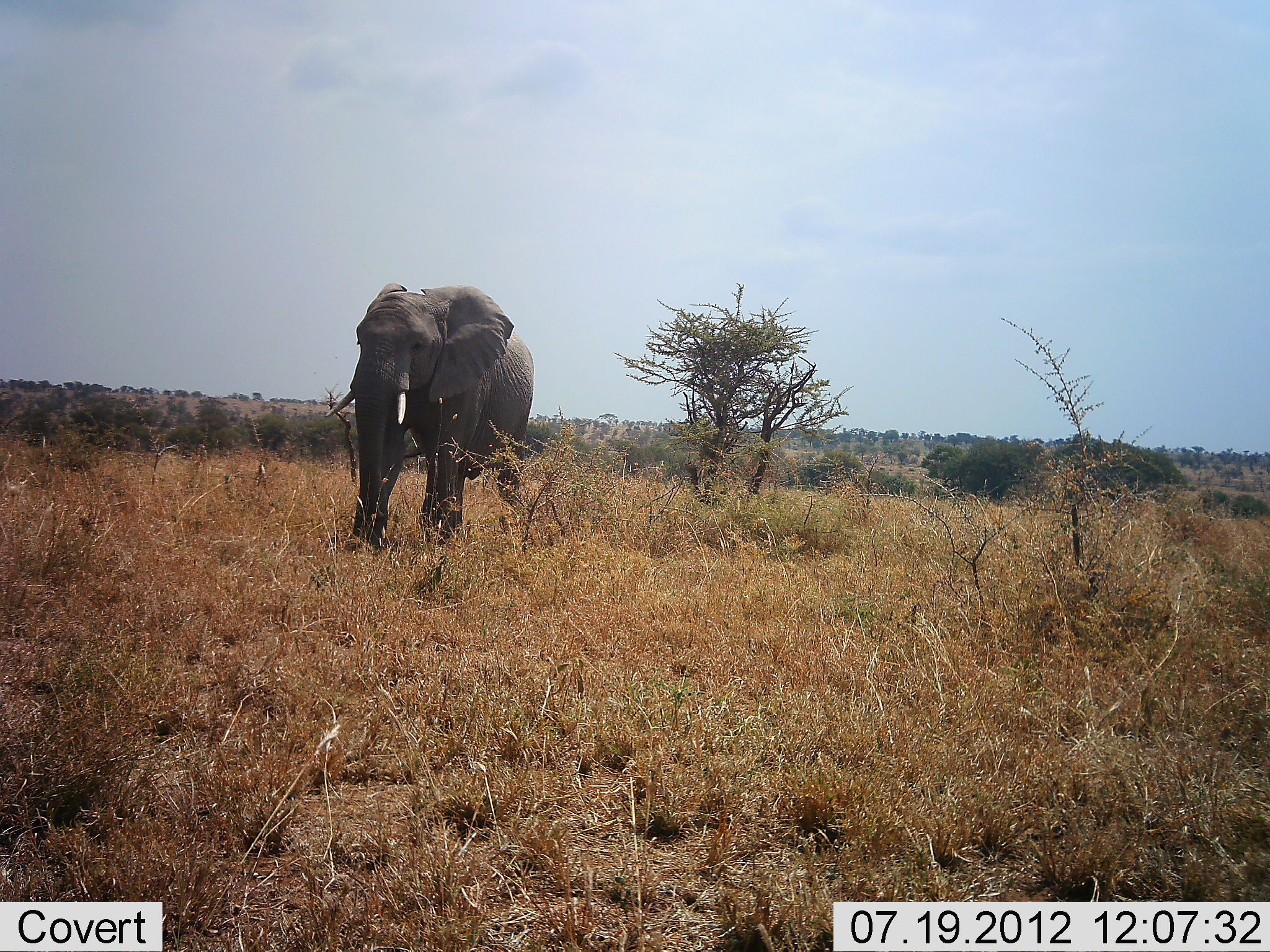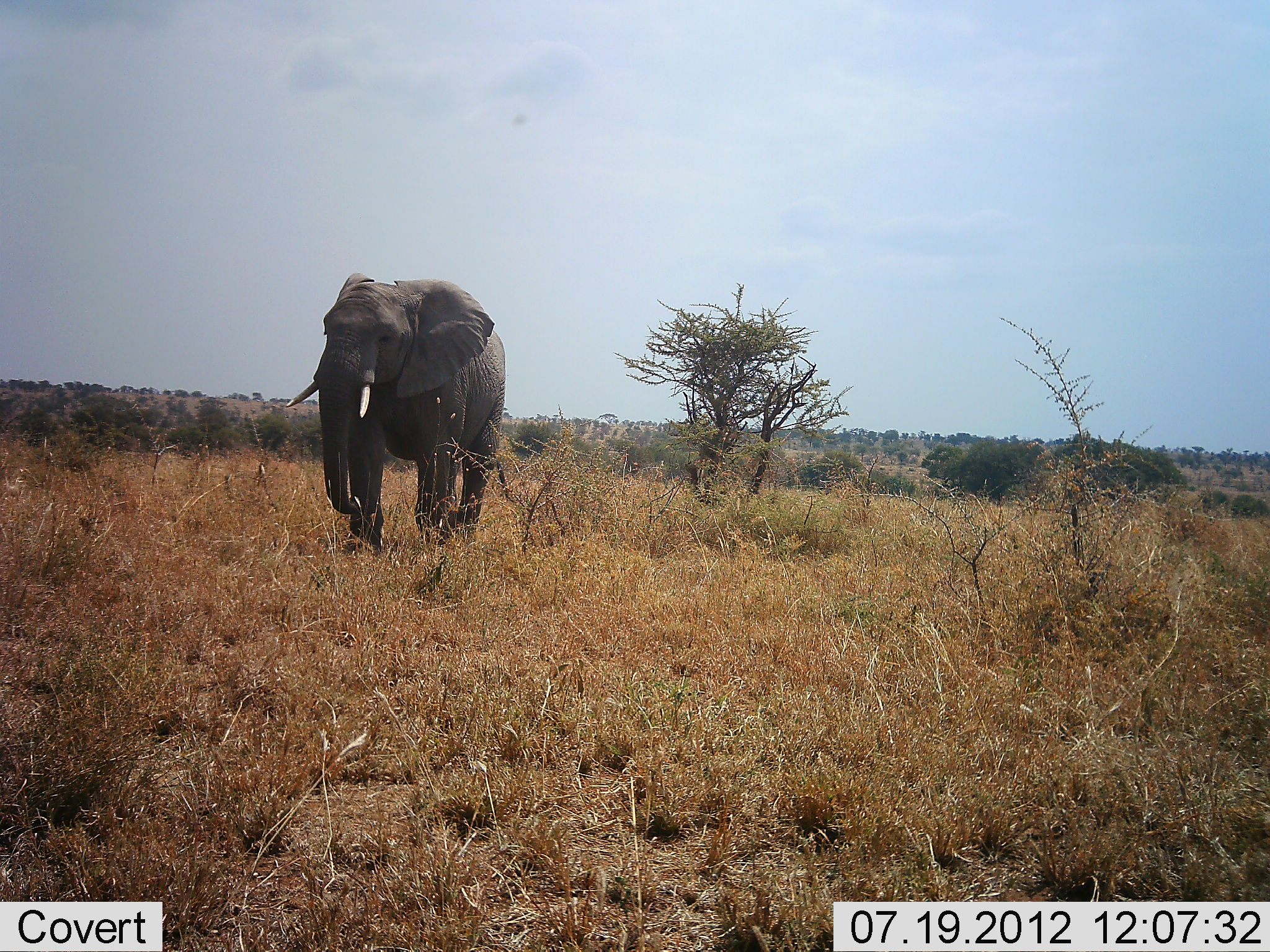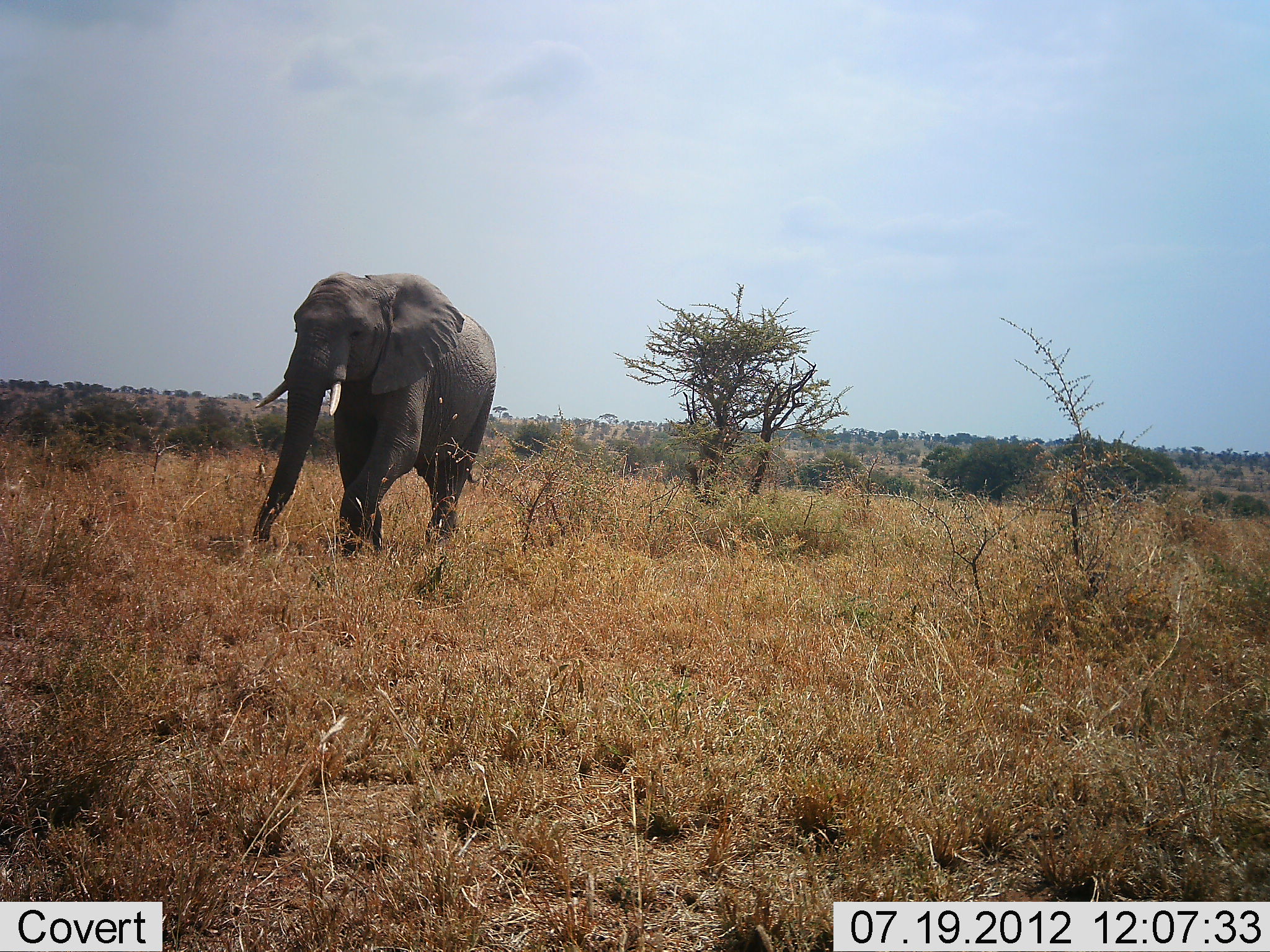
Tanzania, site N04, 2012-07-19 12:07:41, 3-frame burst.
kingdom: Animalia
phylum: Chordata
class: Mammalia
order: Proboscidea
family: Elephantidae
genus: Loxodonta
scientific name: Loxodonta africana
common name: african bush elephant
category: elephant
Elephant (african bush elephant) (Loxodonta africana), count 1. Behavior (volunteer vote fractions): standing 0%, resting 0%, moving 100%, interacting 0%. Young present (vote fraction): 0%. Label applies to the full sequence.